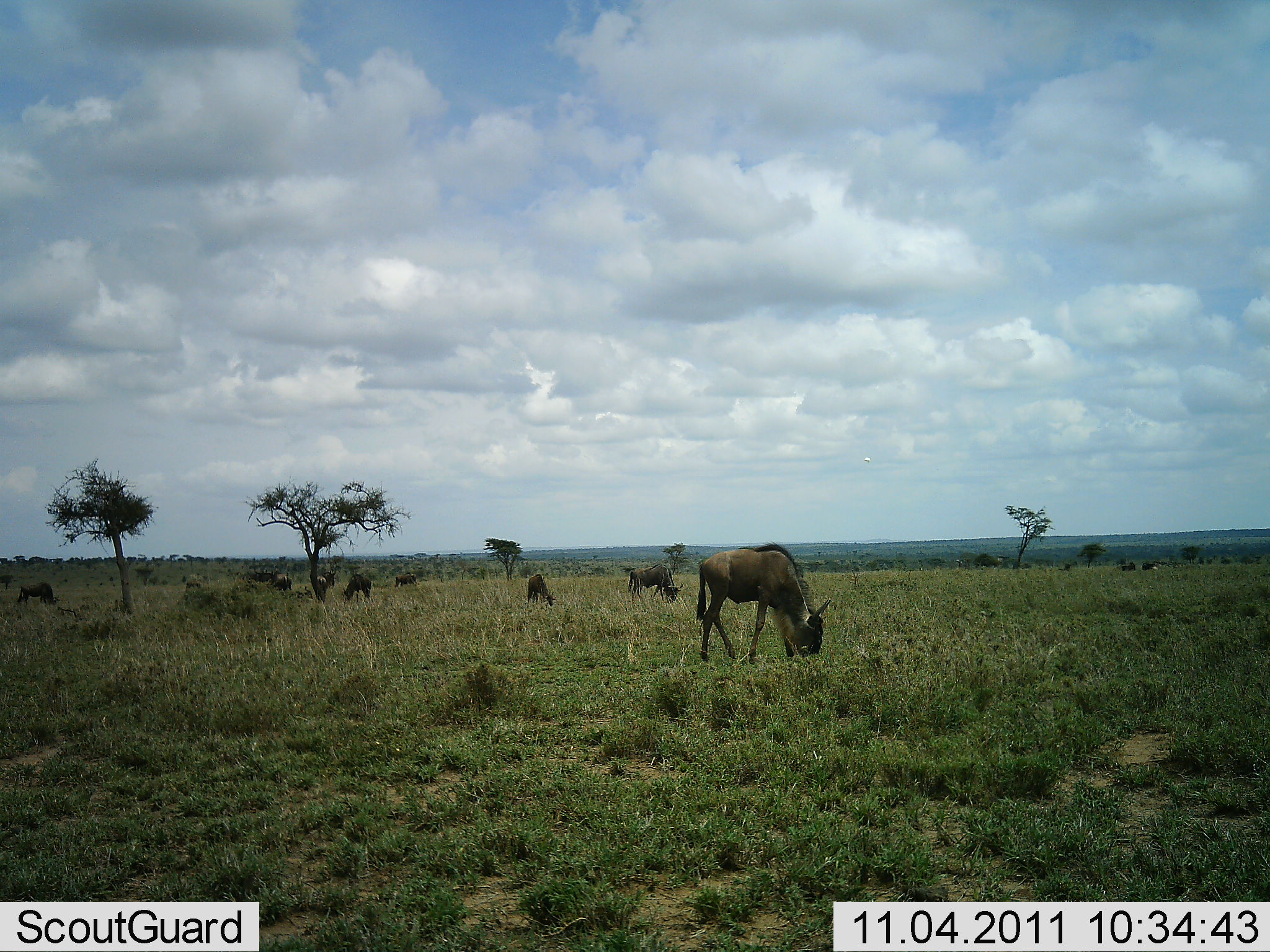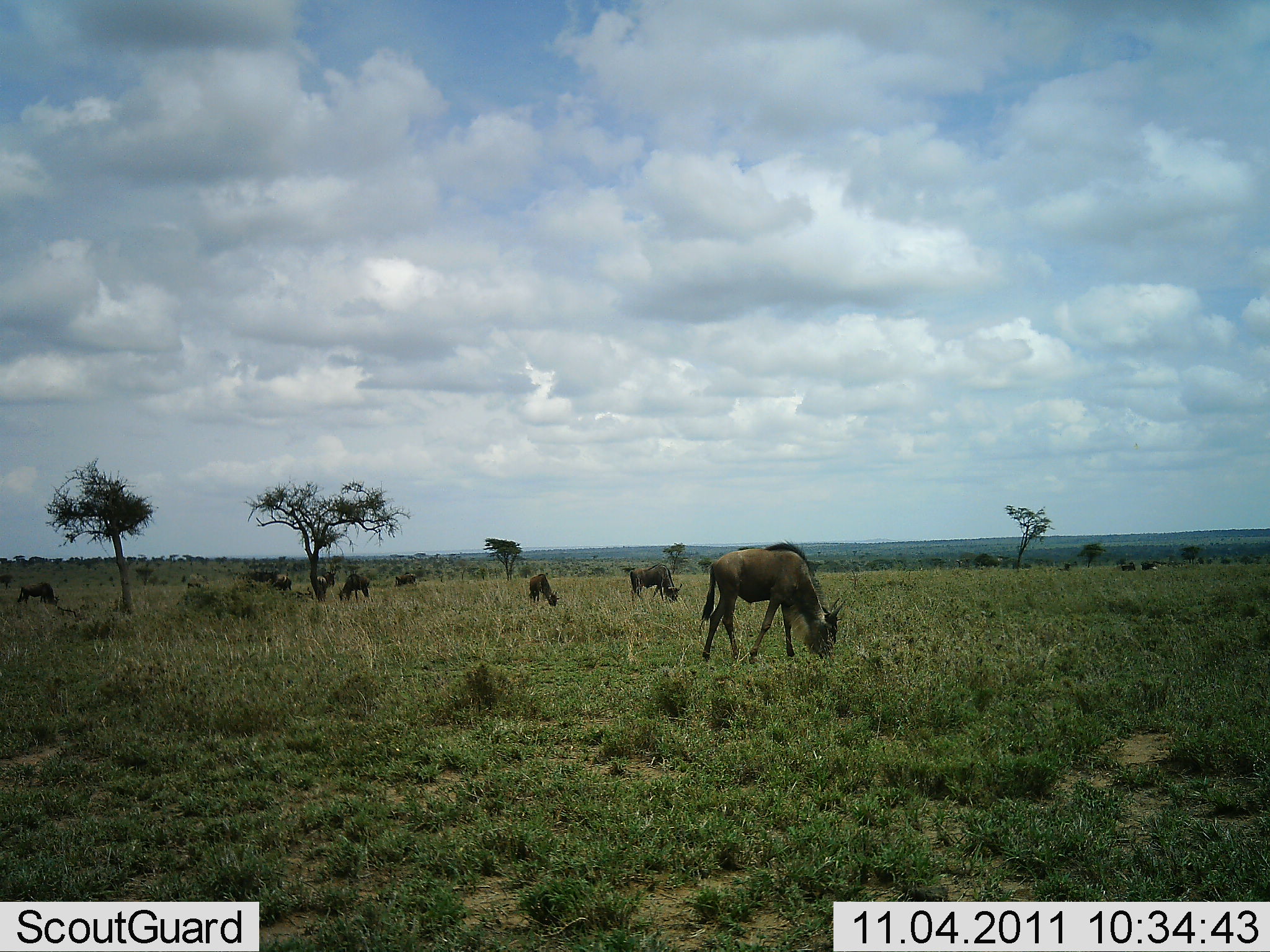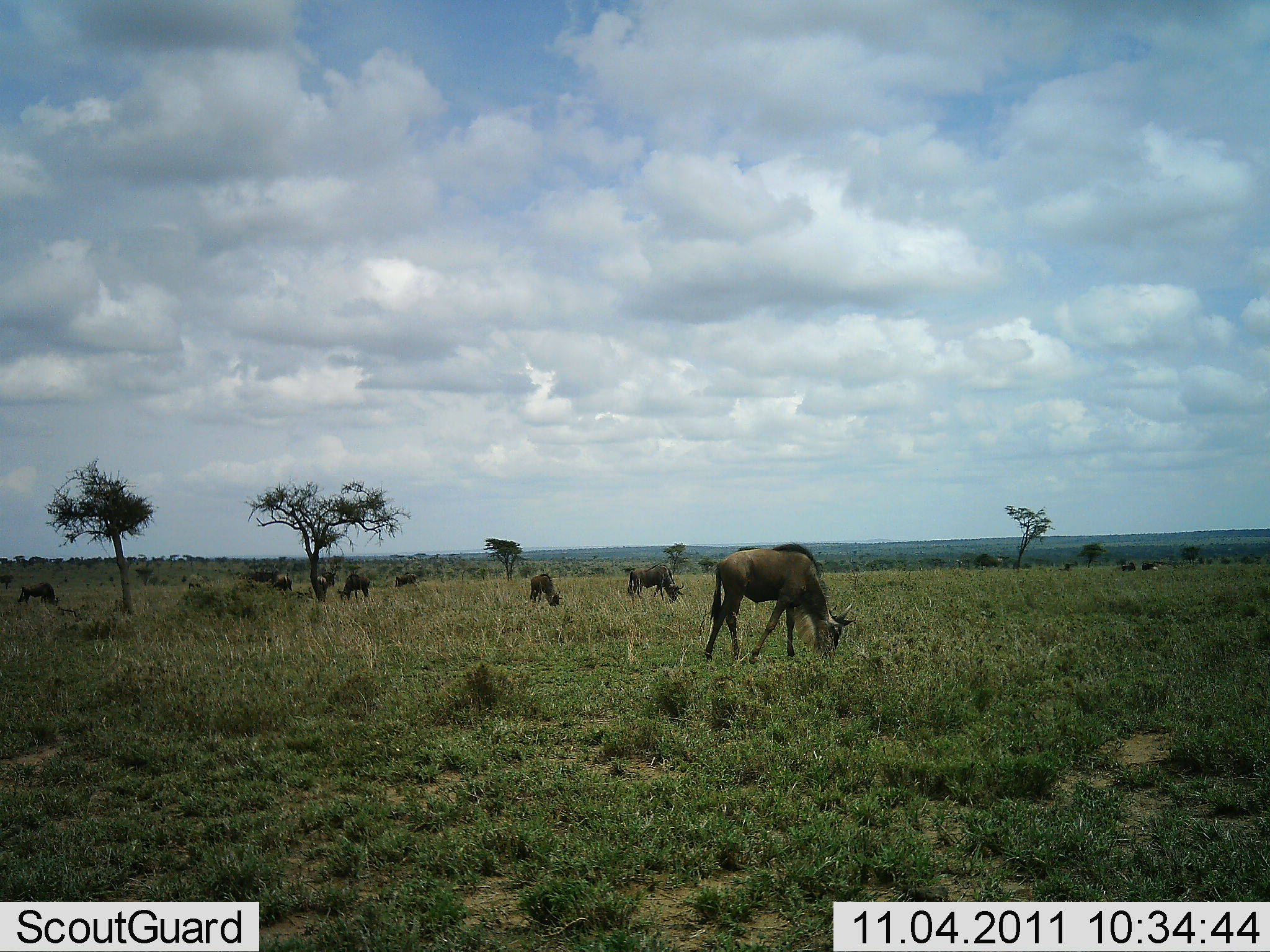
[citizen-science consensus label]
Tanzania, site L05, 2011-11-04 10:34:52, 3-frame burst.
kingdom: Animalia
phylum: Chordata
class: Mammalia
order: Artiodactyla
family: Bovidae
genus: Connochaetes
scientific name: Connochaetes taurinus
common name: blue wildebeest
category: wildebeest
Wildebeest (blue wildebeest) (Connochaetes taurinus), count 10. Behavior (volunteer vote fractions): standing 43%, resting 7%, moving 14%, interacting 7%. Young present (vote fraction): 0%. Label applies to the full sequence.